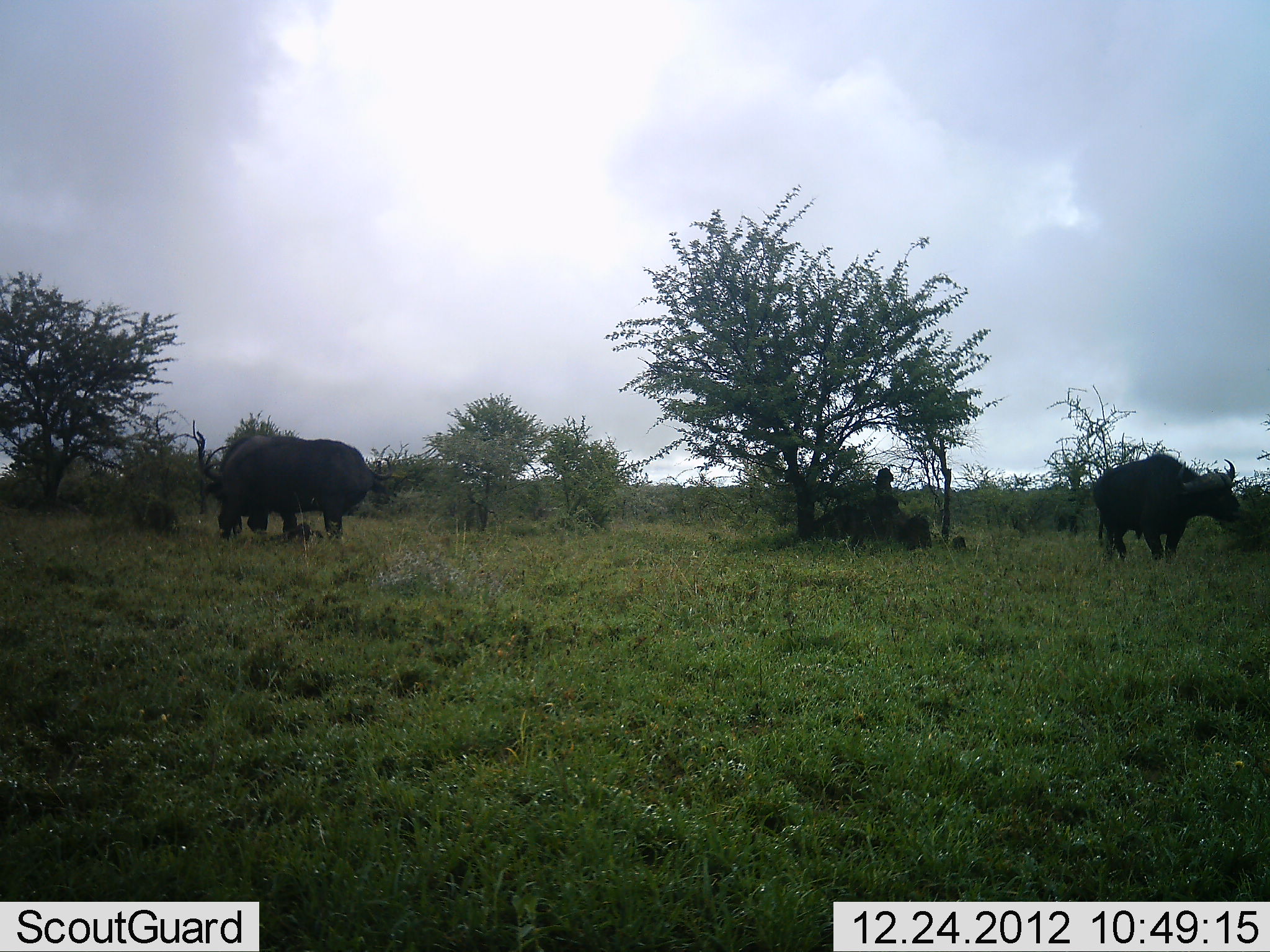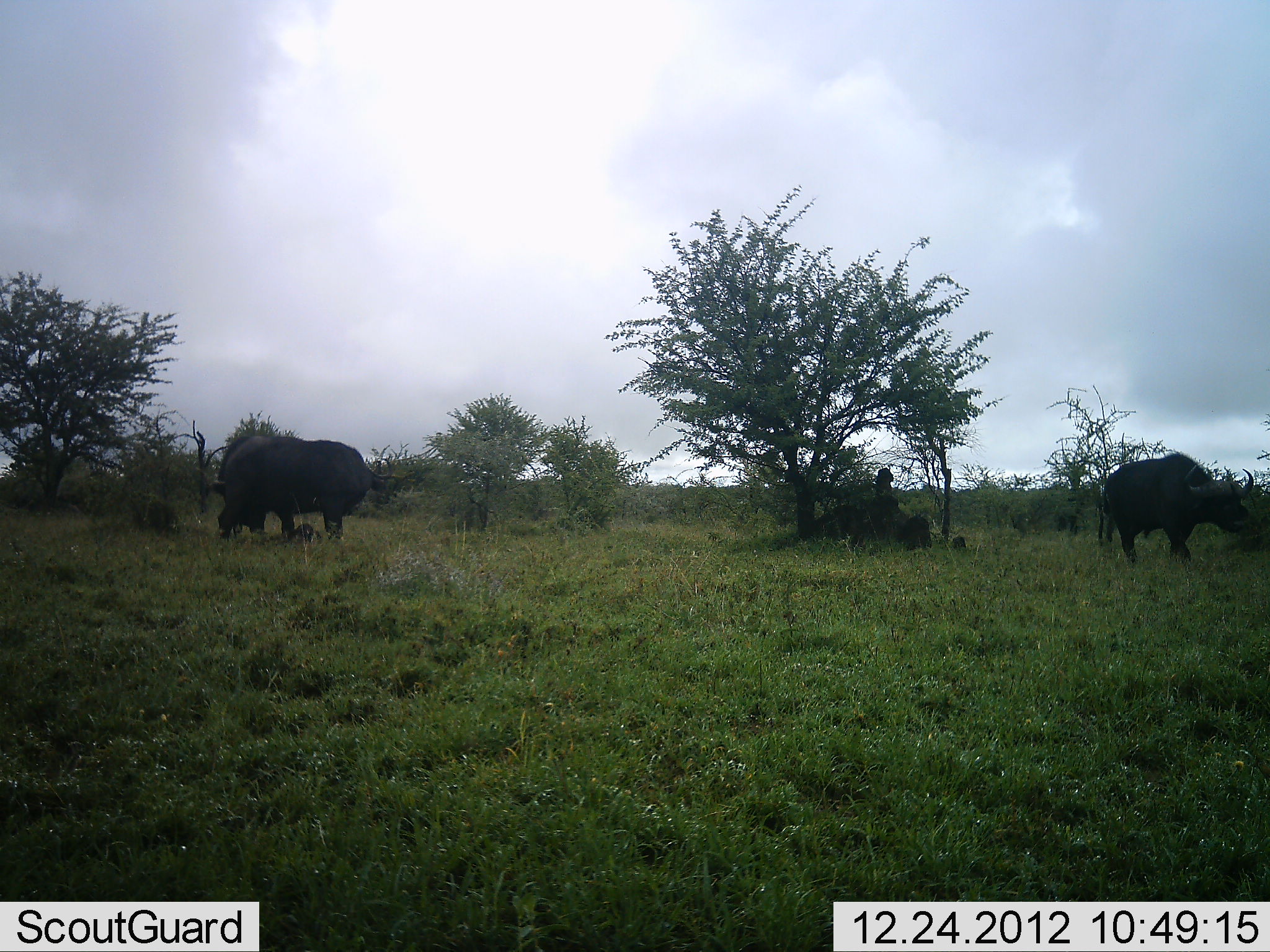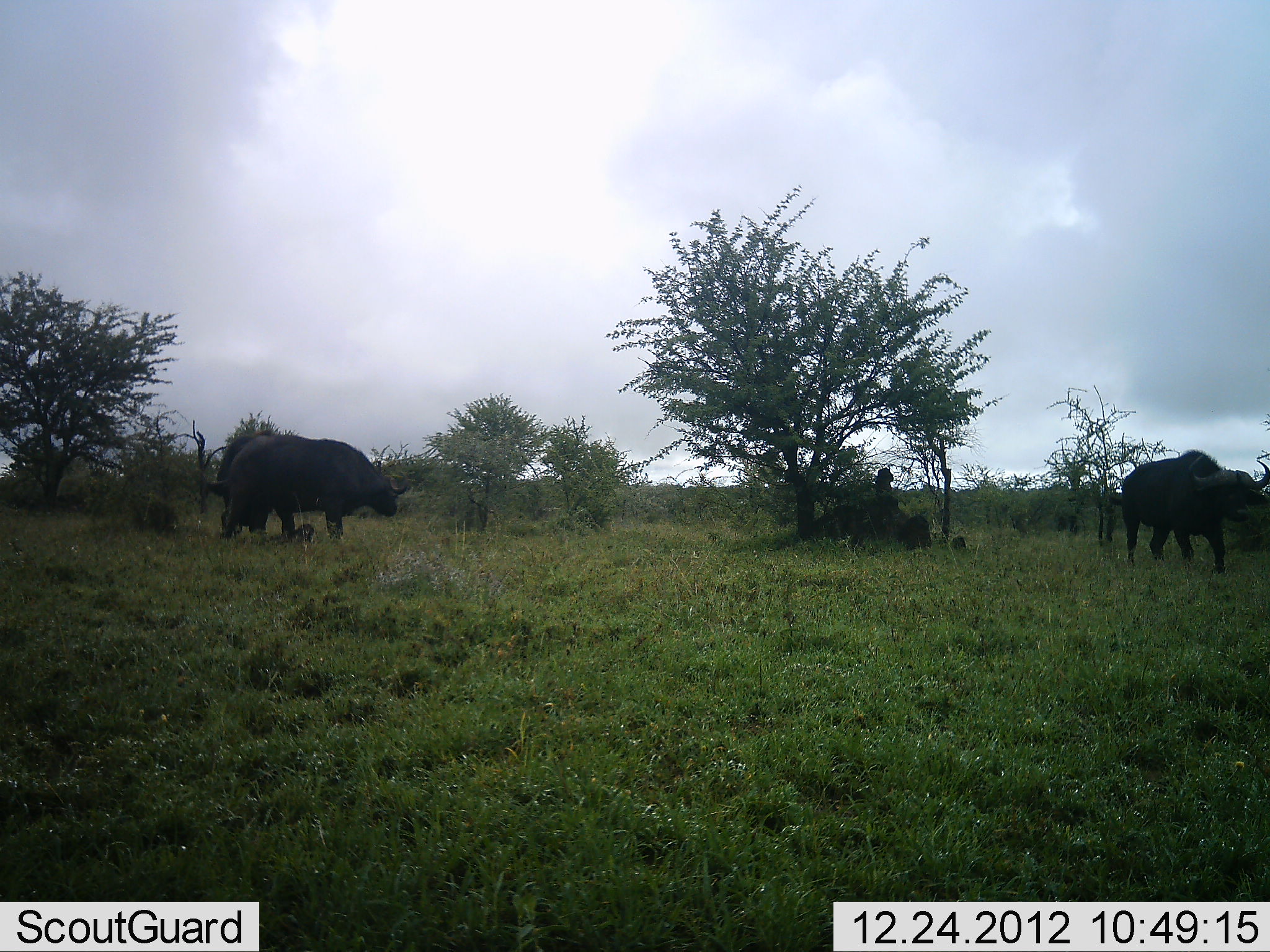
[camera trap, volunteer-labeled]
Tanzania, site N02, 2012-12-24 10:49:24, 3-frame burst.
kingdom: Animalia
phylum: Chordata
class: Mammalia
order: Artiodactyla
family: Bovidae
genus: Syncerus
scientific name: Syncerus caffer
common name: cape buffalo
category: buffalo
Buffalo (cape buffalo) (Syncerus caffer), count 2. Behavior (volunteer vote fractions): standing 45%, resting 7%, moving 52%, interacting 3%. Young present (vote fraction): 3%. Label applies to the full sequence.